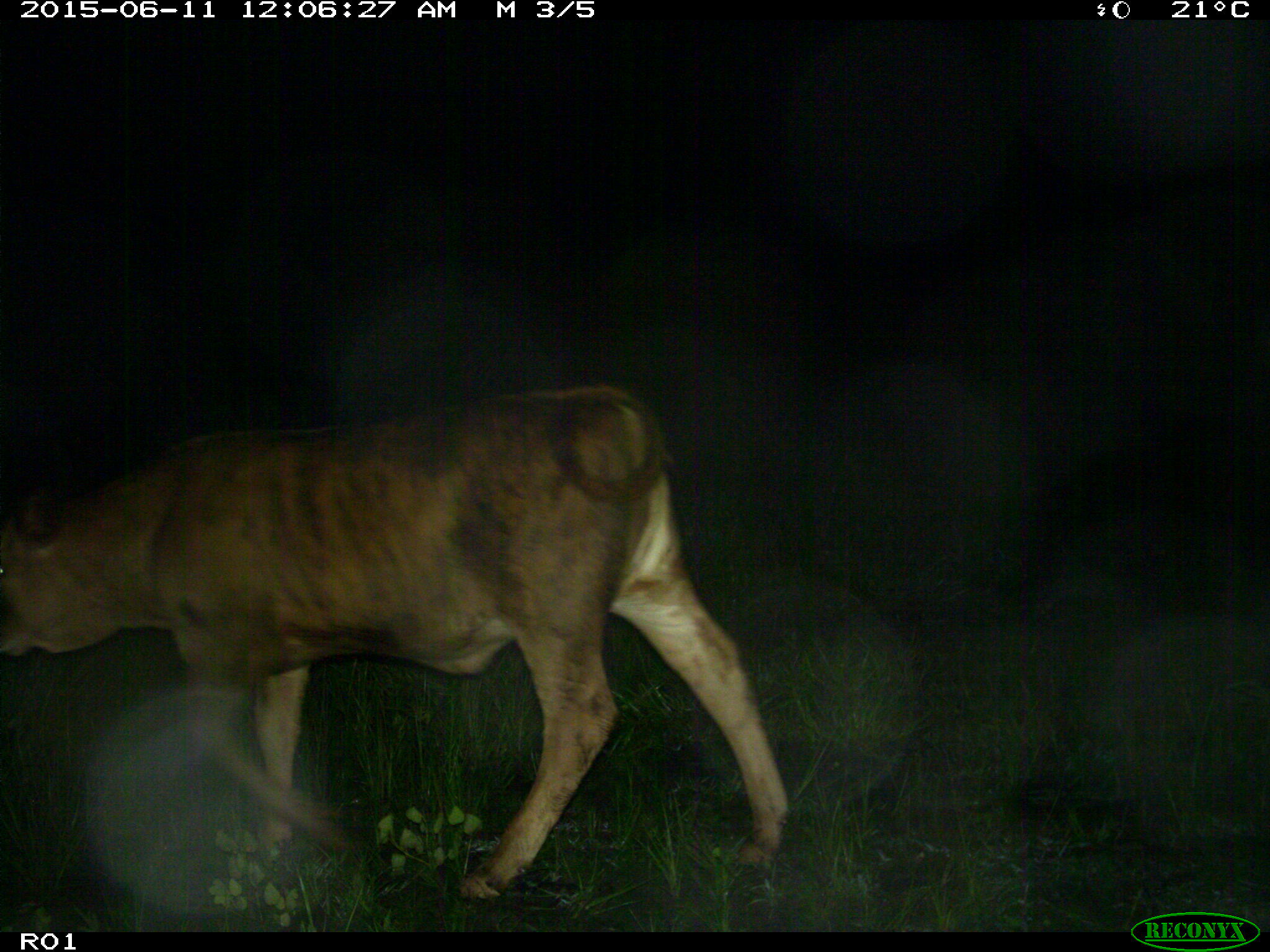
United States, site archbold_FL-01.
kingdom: Animalia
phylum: Chordata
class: Mammalia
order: Artiodactyla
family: Bovidae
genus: Bos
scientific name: Bos taurus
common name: domestic cow